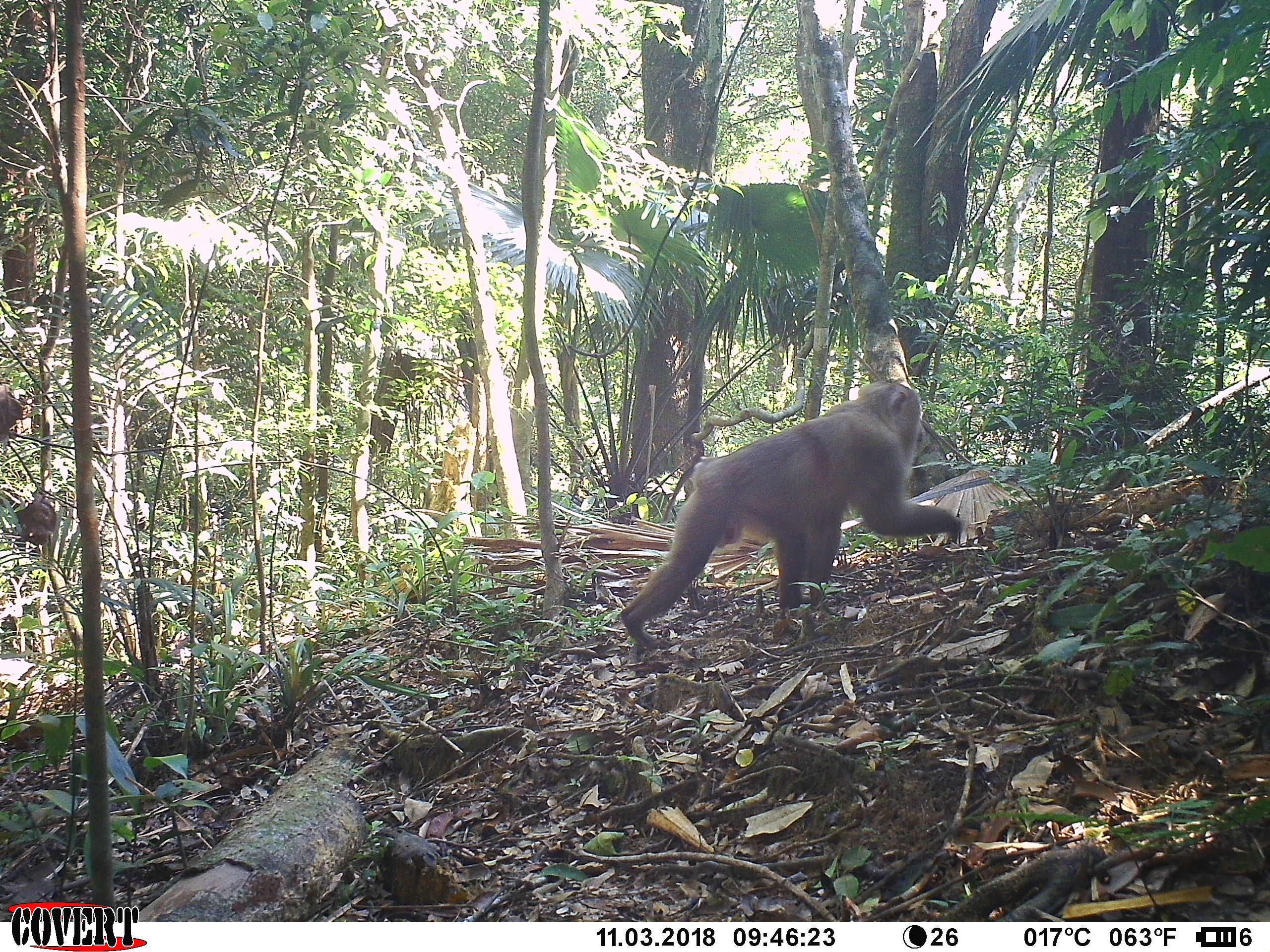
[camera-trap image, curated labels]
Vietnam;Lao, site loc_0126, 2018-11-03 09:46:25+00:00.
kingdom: Animalia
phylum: Chordata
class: Mammalia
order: Primates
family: Cercopithecidae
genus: Macaca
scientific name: Macaca nemestrina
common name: pig-tailed macaque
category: pig tailed macaque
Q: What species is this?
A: Pig tailed macaque (pig-tailed macaque) (Macaca nemestrina).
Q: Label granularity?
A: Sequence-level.